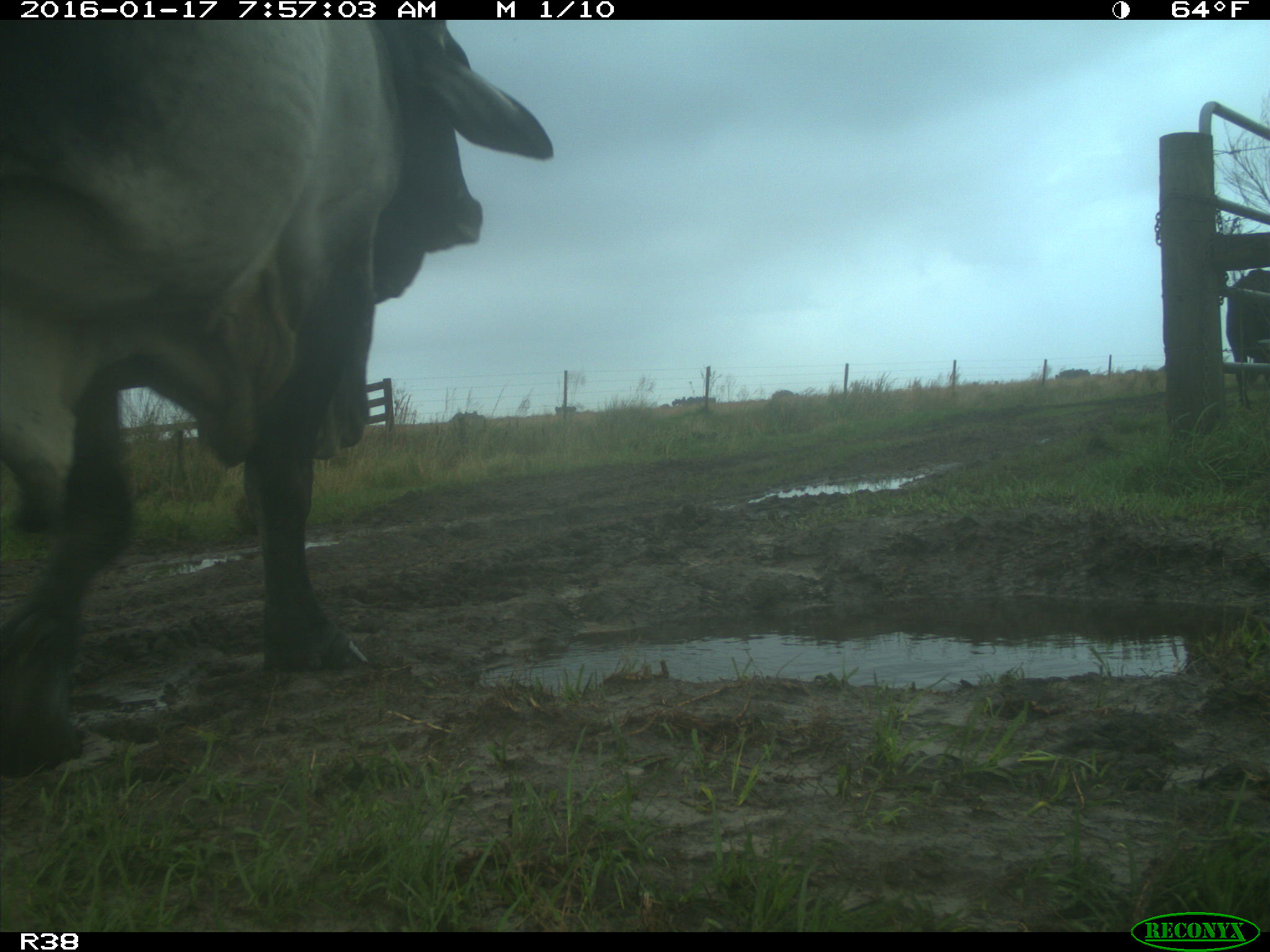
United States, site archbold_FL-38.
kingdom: Animalia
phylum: Chordata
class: Mammalia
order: Artiodactyla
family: Bovidae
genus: Bos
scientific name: Bos taurus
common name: domestic cow